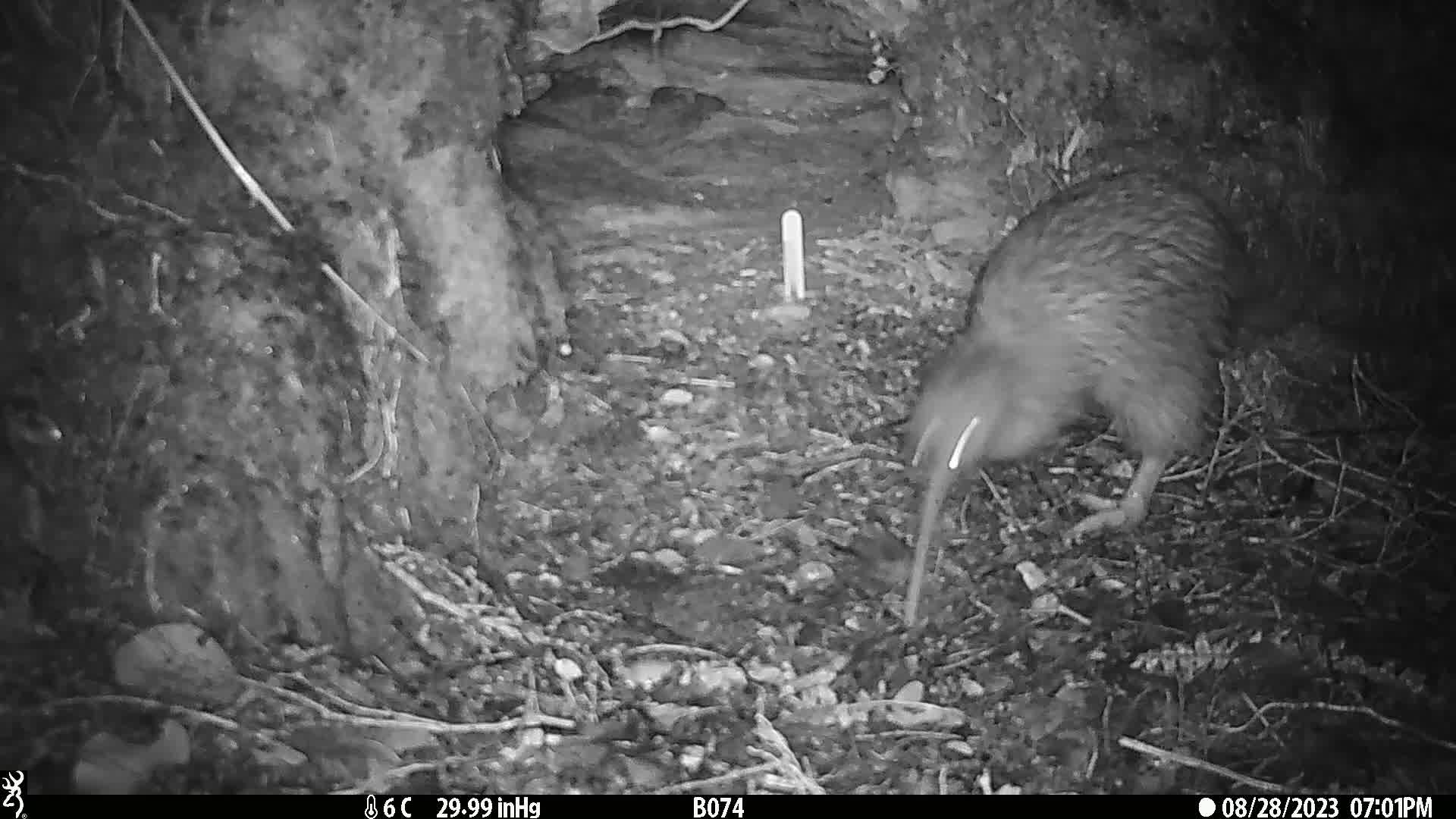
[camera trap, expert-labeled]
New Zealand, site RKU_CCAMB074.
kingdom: Animalia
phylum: Chordata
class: Aves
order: Apterygiformes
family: Apterygidae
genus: Apteryx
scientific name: Apteryx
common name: kiwi